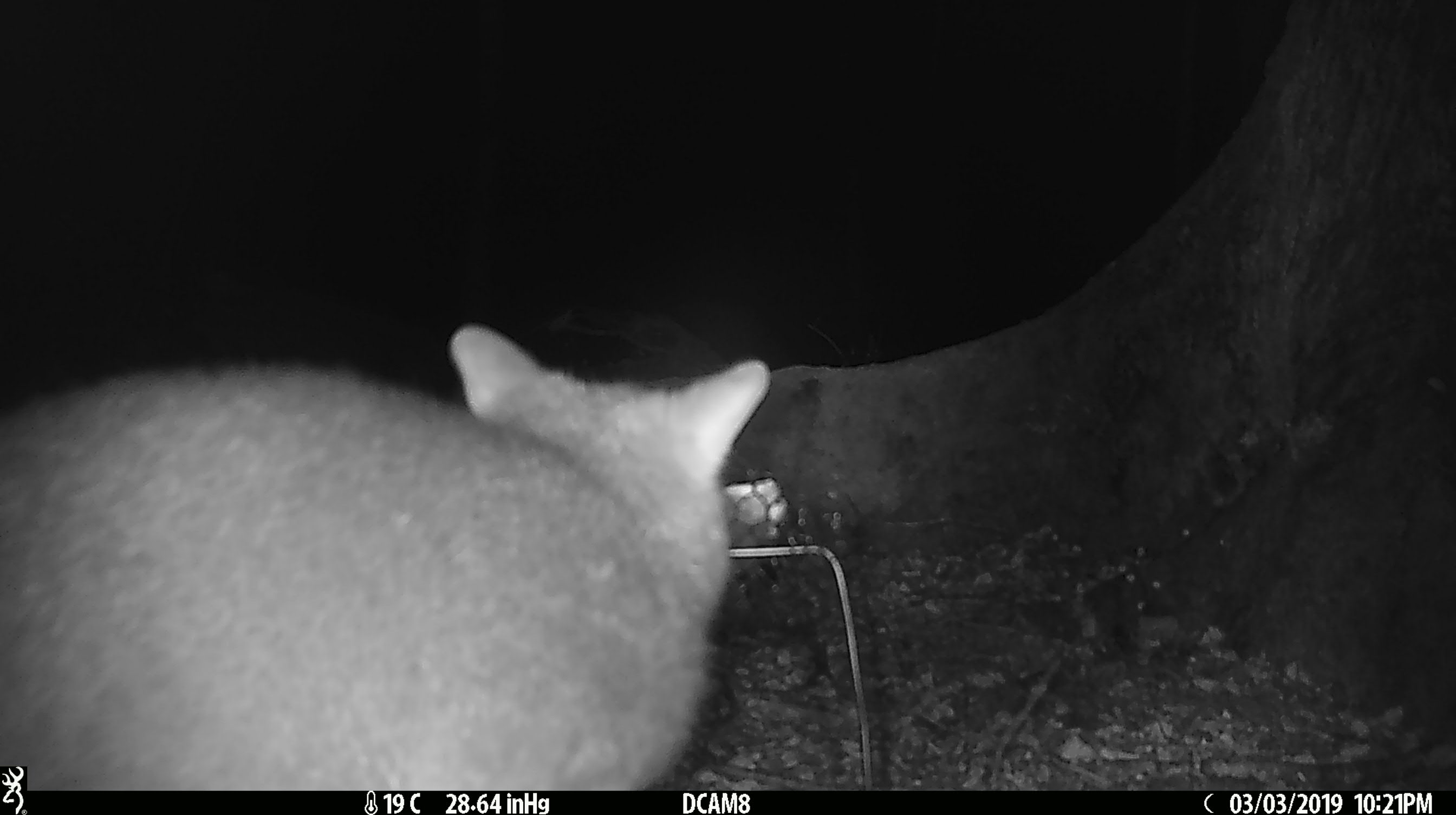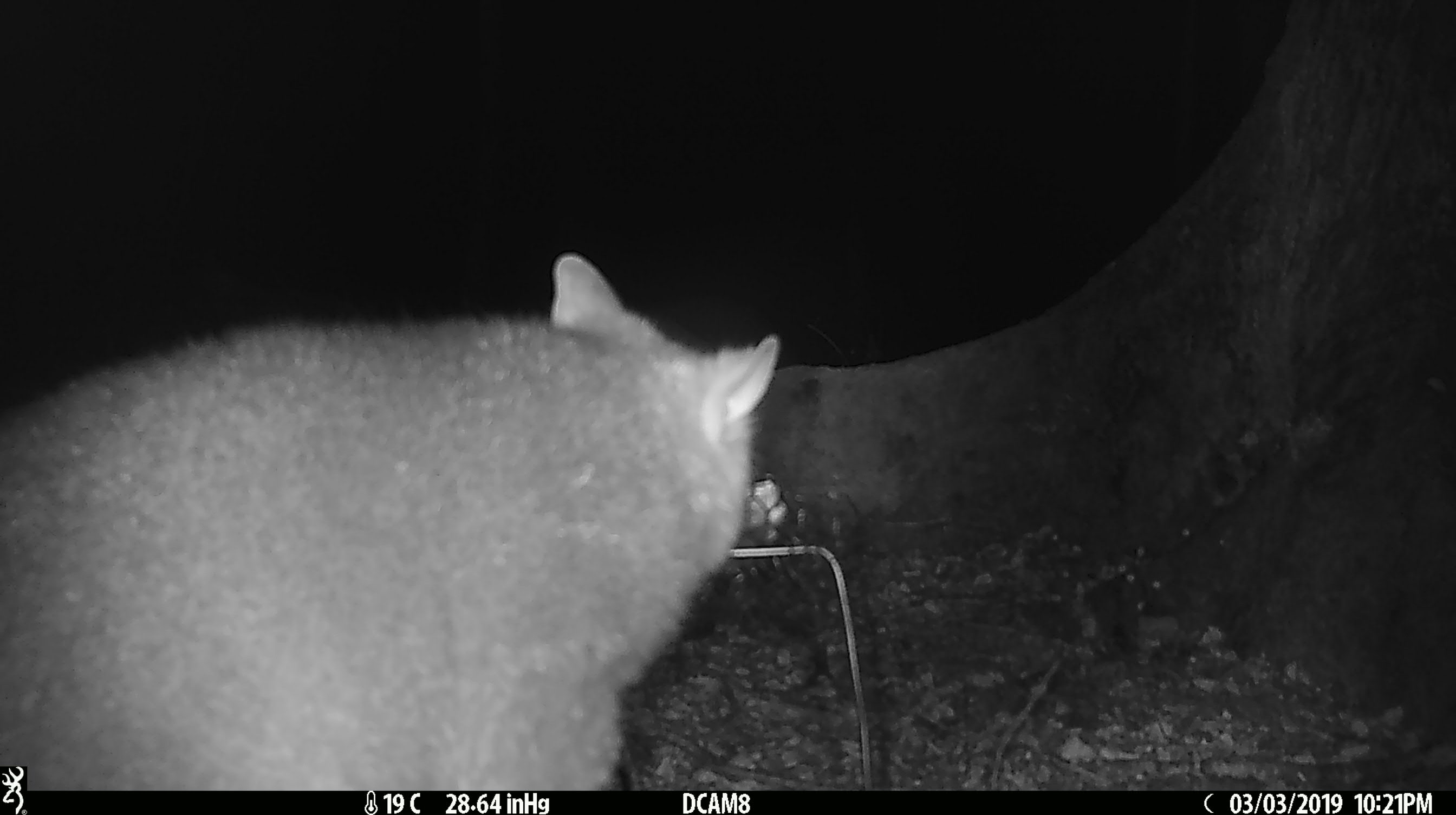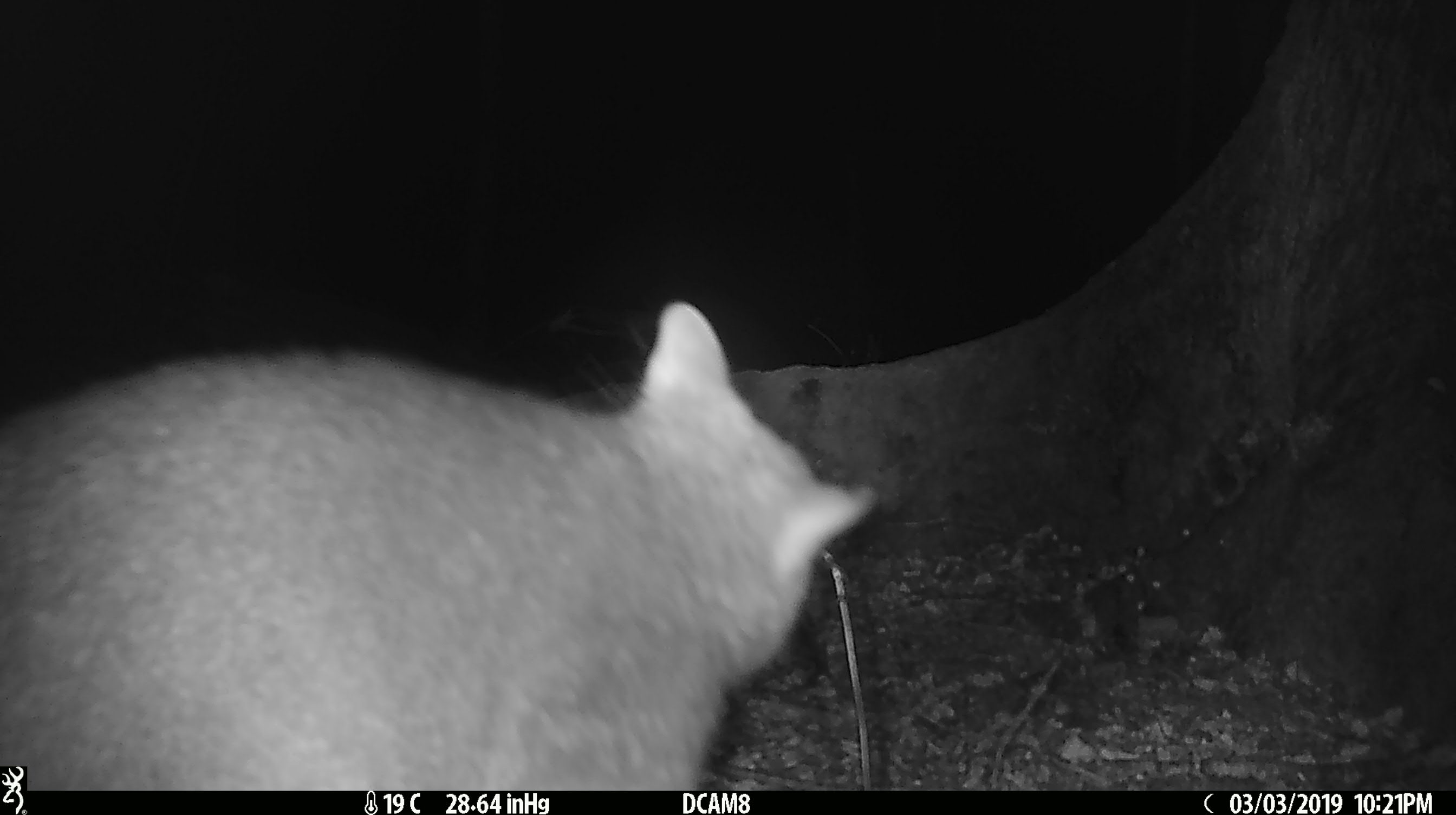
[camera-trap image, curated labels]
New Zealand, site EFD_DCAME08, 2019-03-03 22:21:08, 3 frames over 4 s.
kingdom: Animalia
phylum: Chordata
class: Mammalia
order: Diprotodontia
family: Phalangeridae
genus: Trichosurus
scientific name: Trichosurus vulpecula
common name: common brushtail possum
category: possum